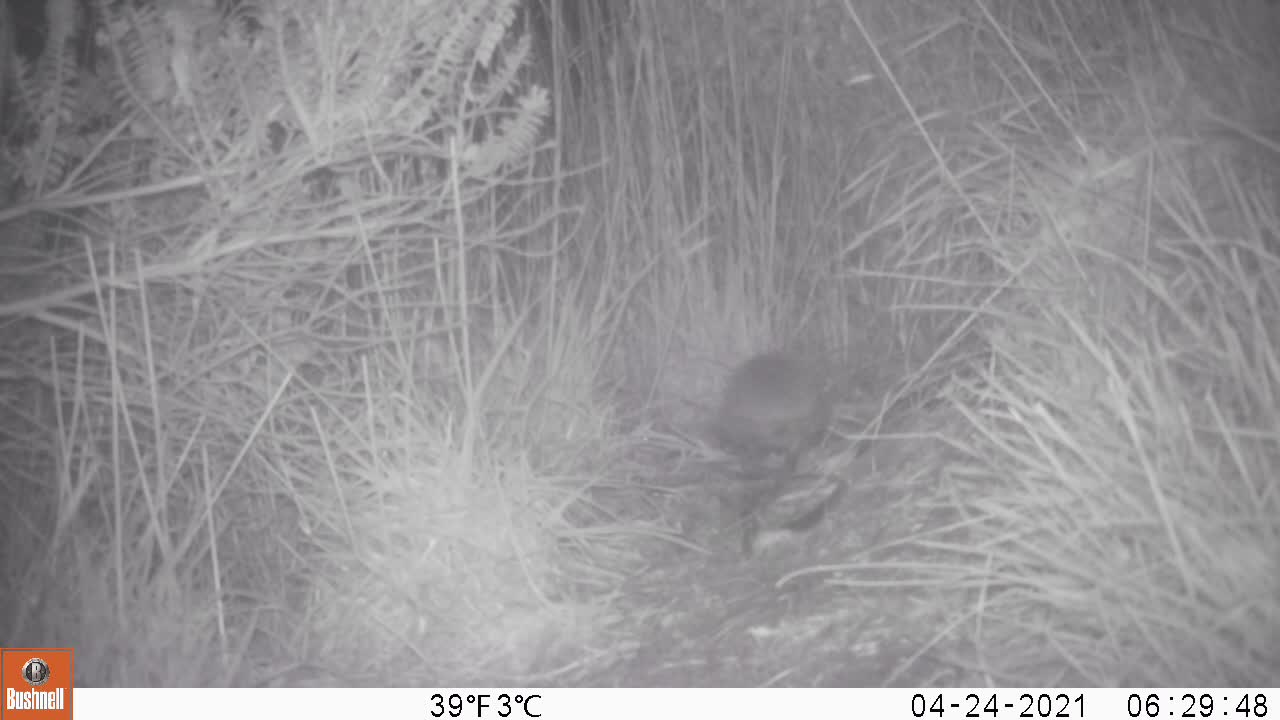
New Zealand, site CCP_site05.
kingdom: Animalia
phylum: Chordata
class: Mammalia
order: Eulipotyphla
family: Erinaceidae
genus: Erinaceus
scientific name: Erinaceus europaeus europaeus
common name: european hedgehog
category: hedgehog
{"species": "hedgehog (european hedgehog) (Erinaceus europaeus europaeus)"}